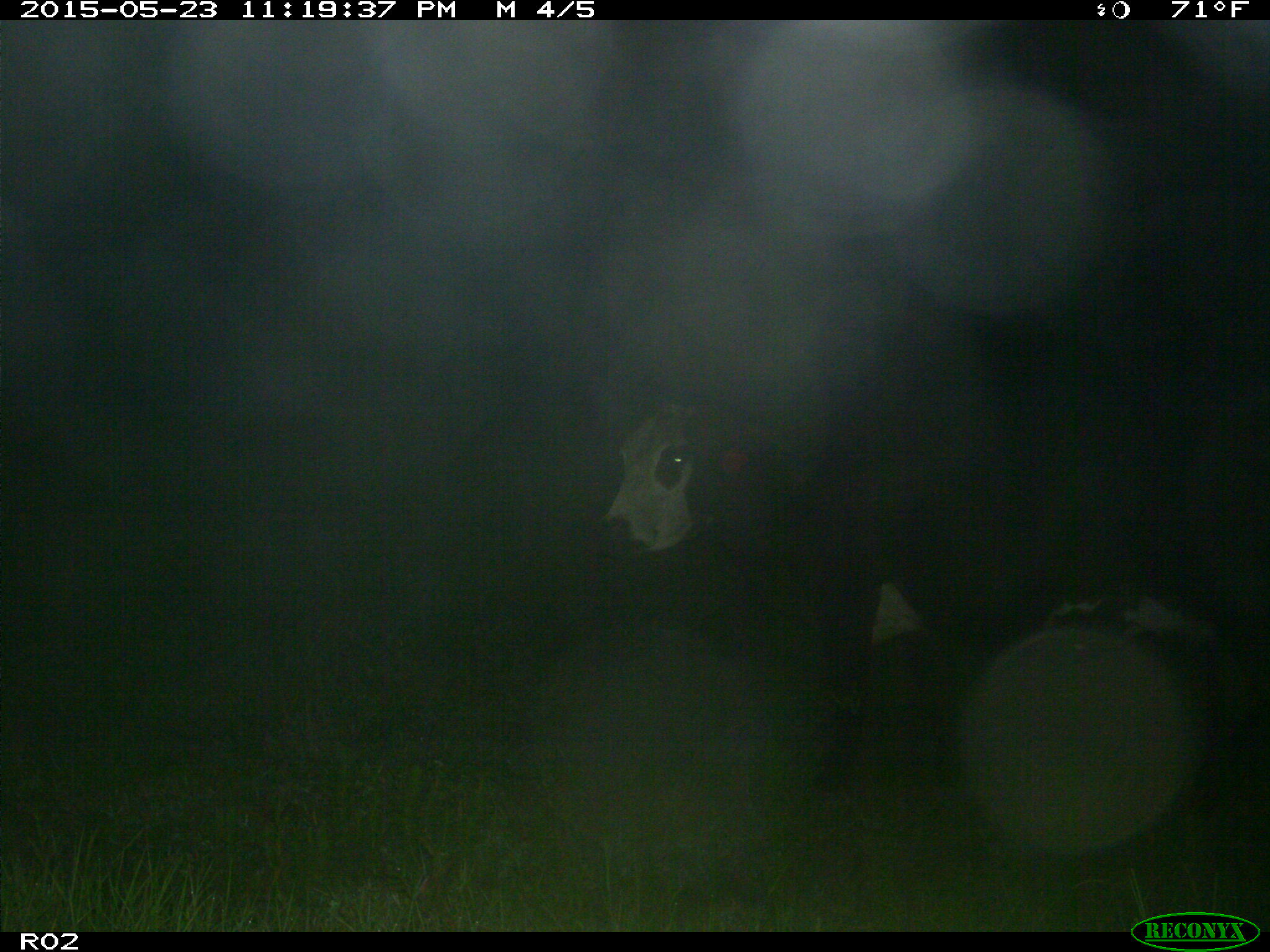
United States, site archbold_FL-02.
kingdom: Animalia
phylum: Chordata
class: Mammalia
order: Artiodactyla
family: Bovidae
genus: Bos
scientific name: Bos taurus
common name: domestic cow